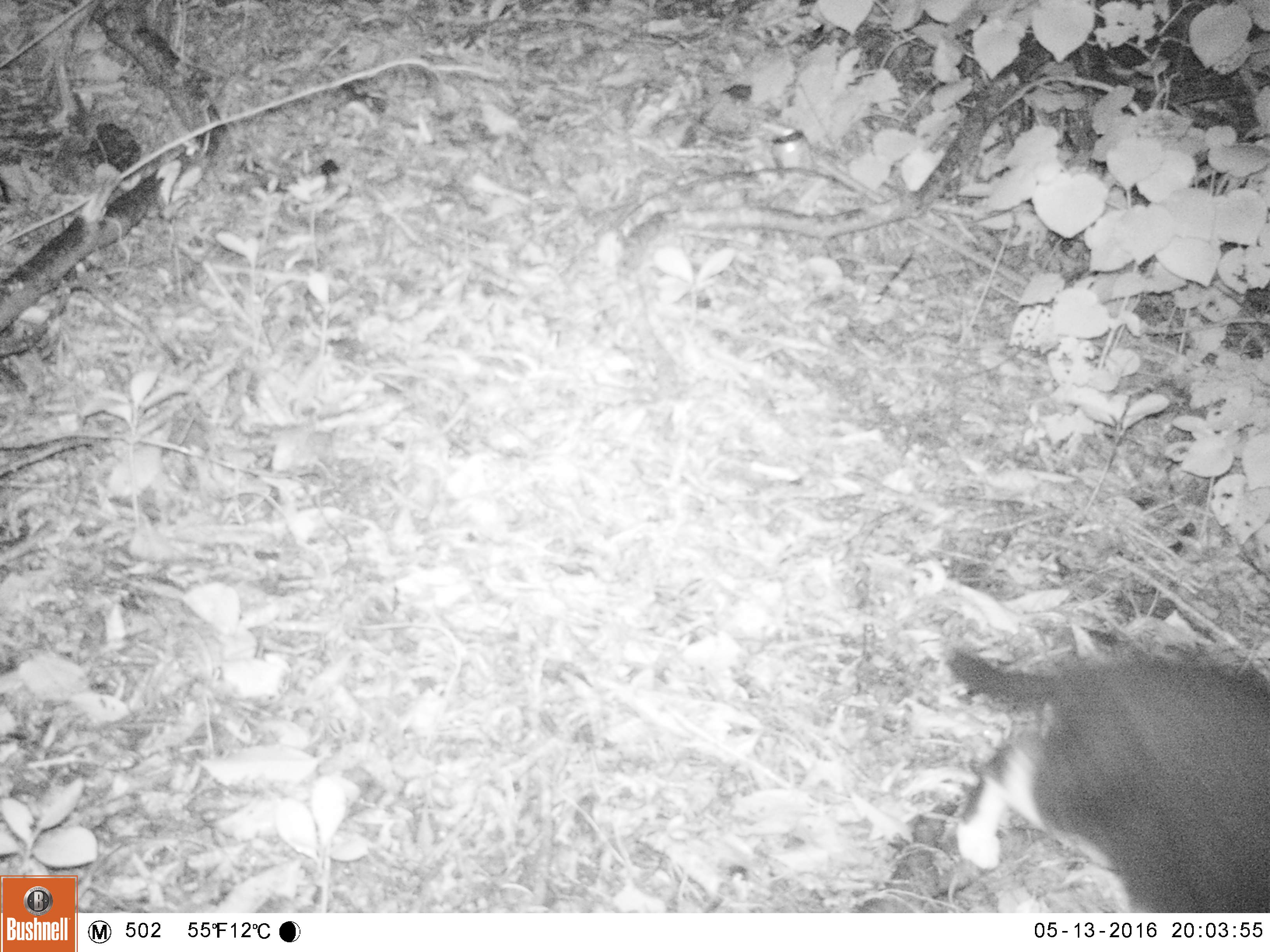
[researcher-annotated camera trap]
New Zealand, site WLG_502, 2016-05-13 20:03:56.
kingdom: Animalia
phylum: Chordata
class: Mammalia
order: Carnivora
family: Felidae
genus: Felis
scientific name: Felis catus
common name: domestic cat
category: cat